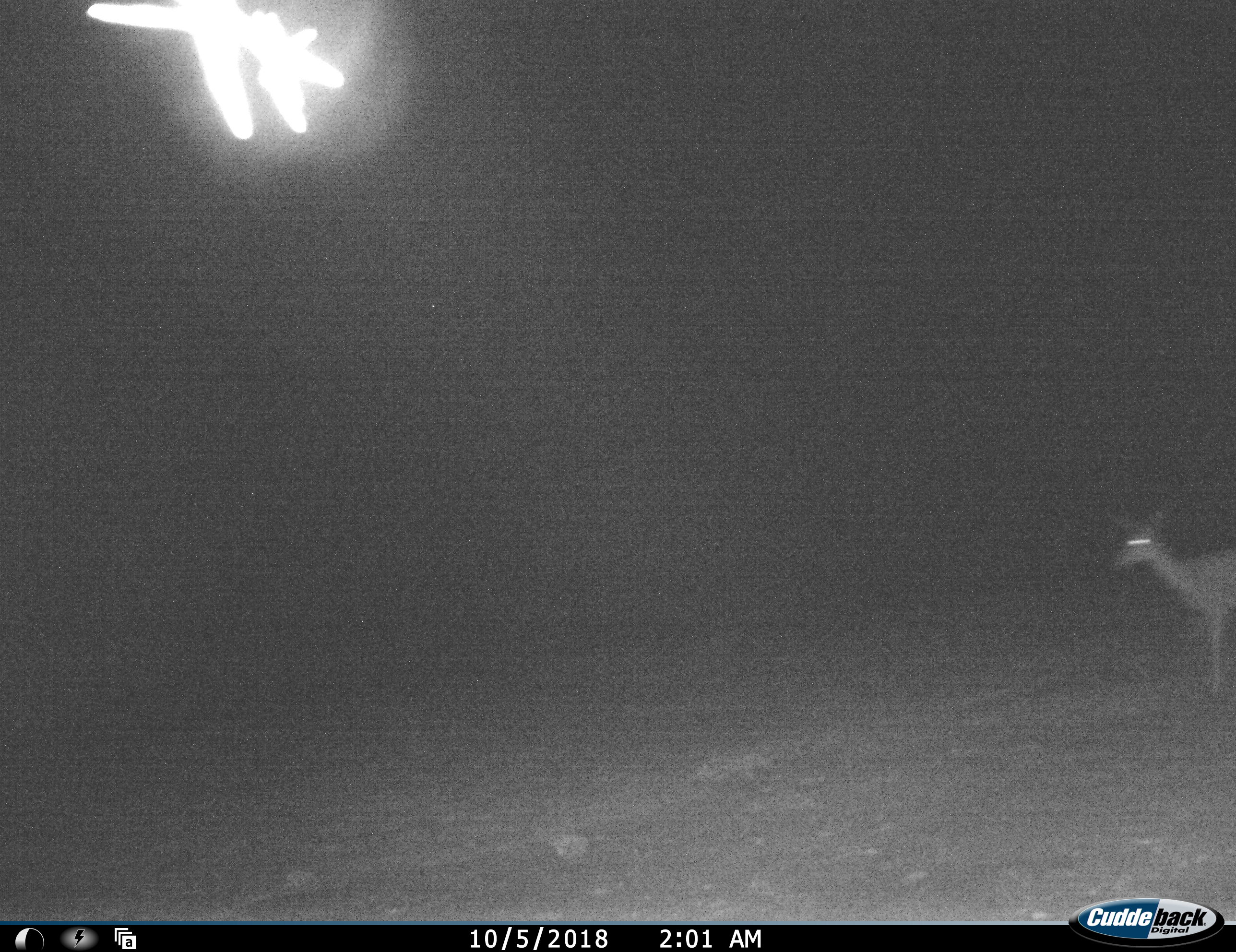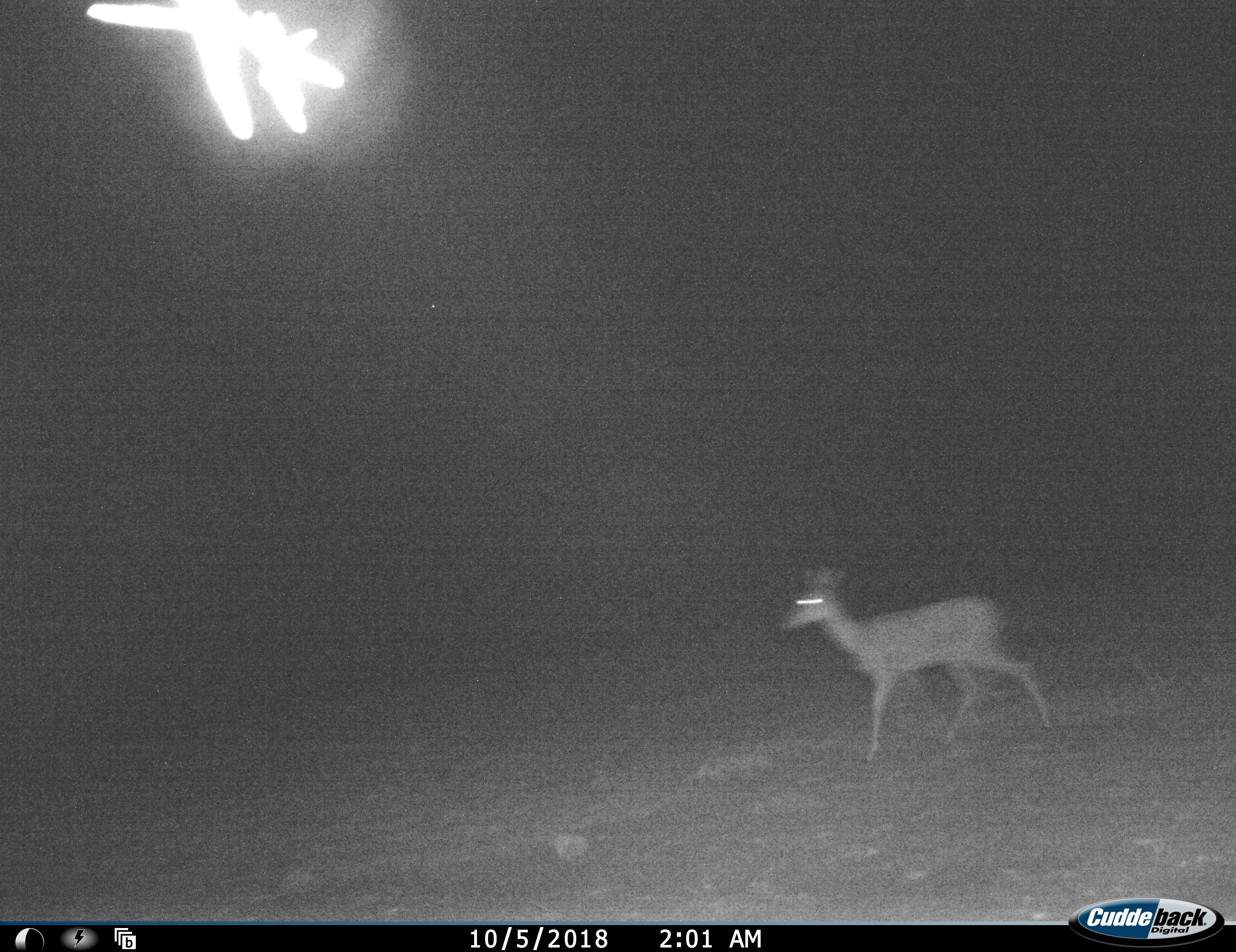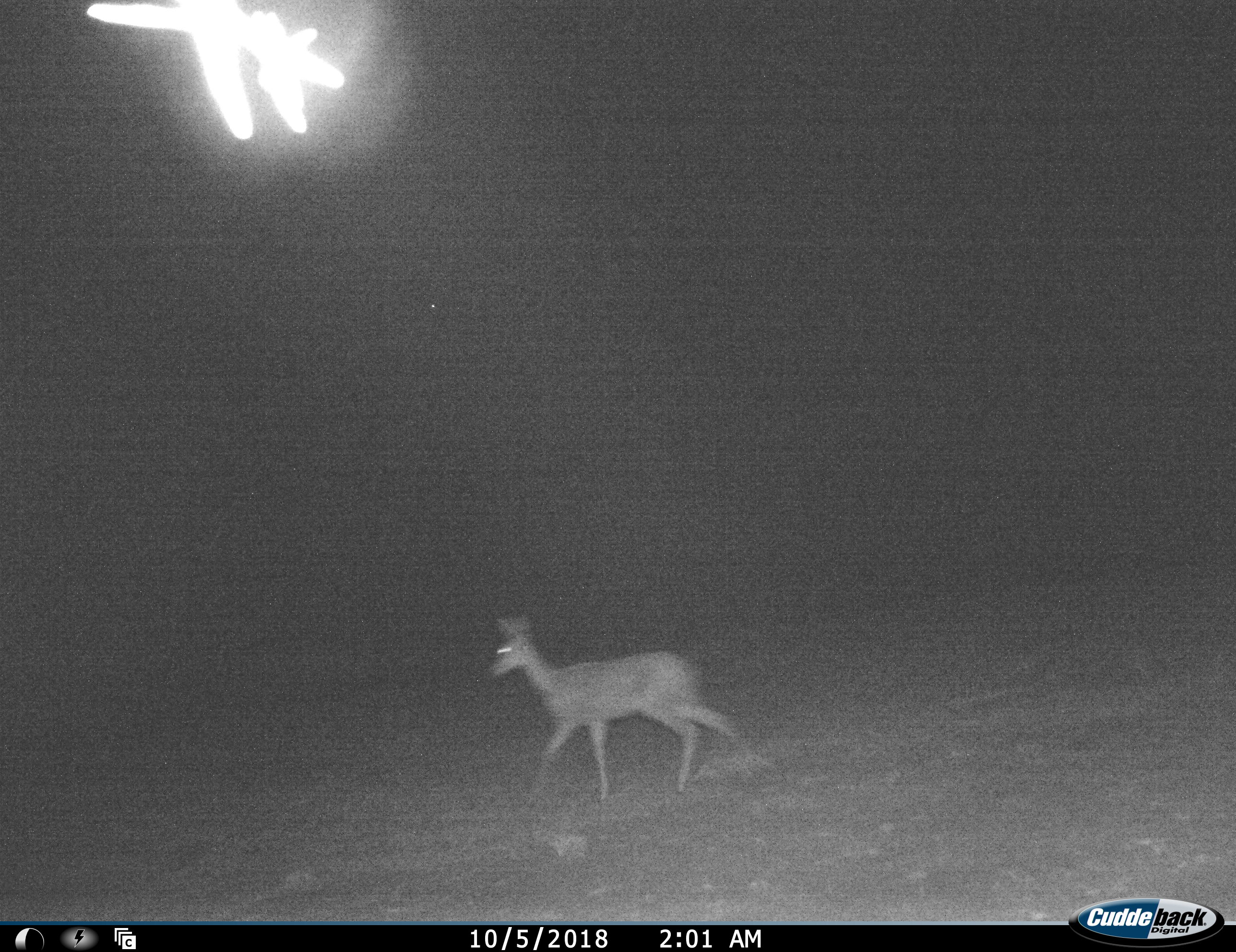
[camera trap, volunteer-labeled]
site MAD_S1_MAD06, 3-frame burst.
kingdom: Animalia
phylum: Chordata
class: Mammalia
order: Artiodactyla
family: Bovidae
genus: Aepyceros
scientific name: Aepyceros melampus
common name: impala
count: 1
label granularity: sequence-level